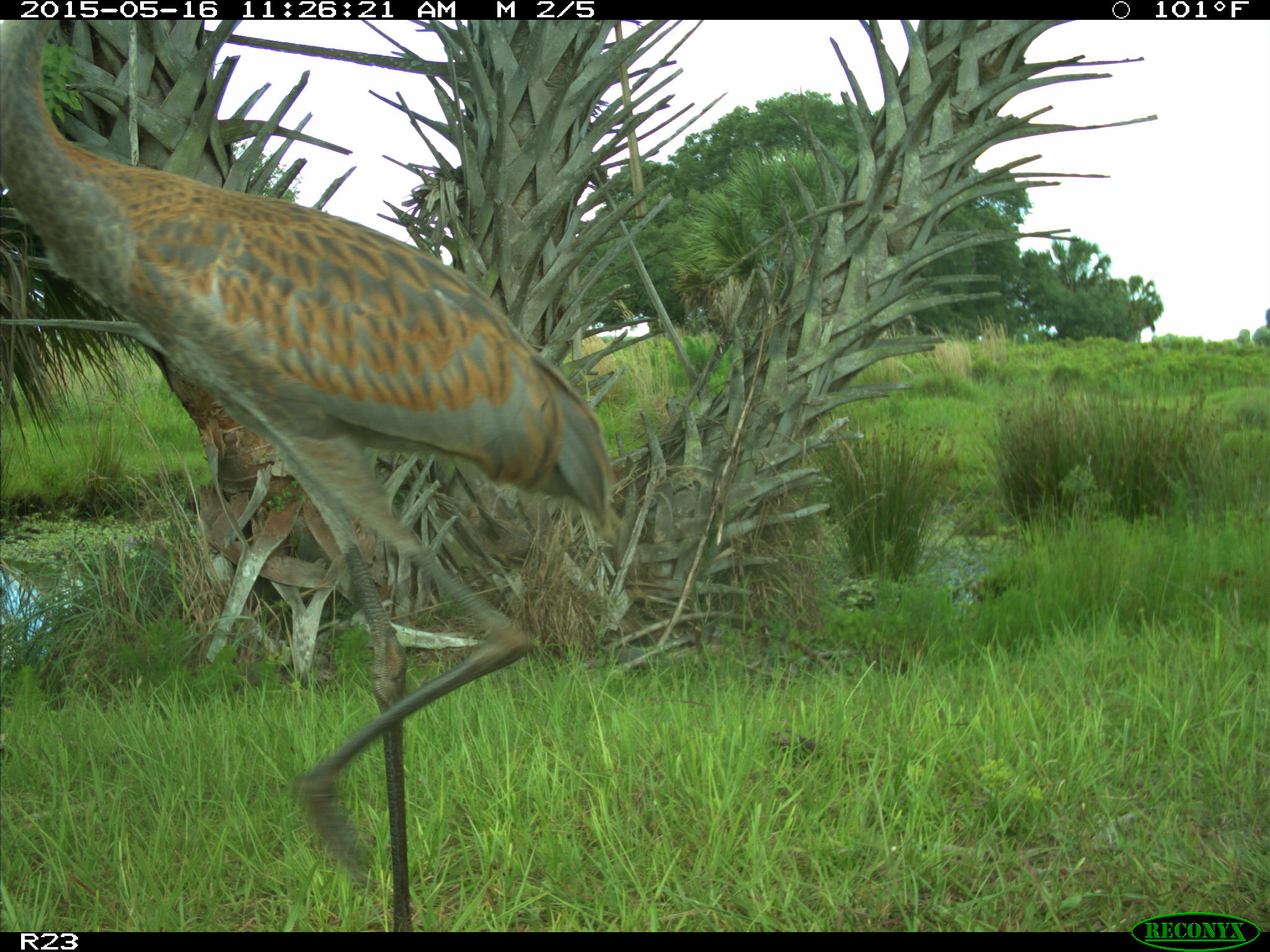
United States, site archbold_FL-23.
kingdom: Animalia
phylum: Chordata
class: Mammalia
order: Artiodactyla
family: Bovidae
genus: Bos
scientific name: Bos taurus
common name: domestic cow